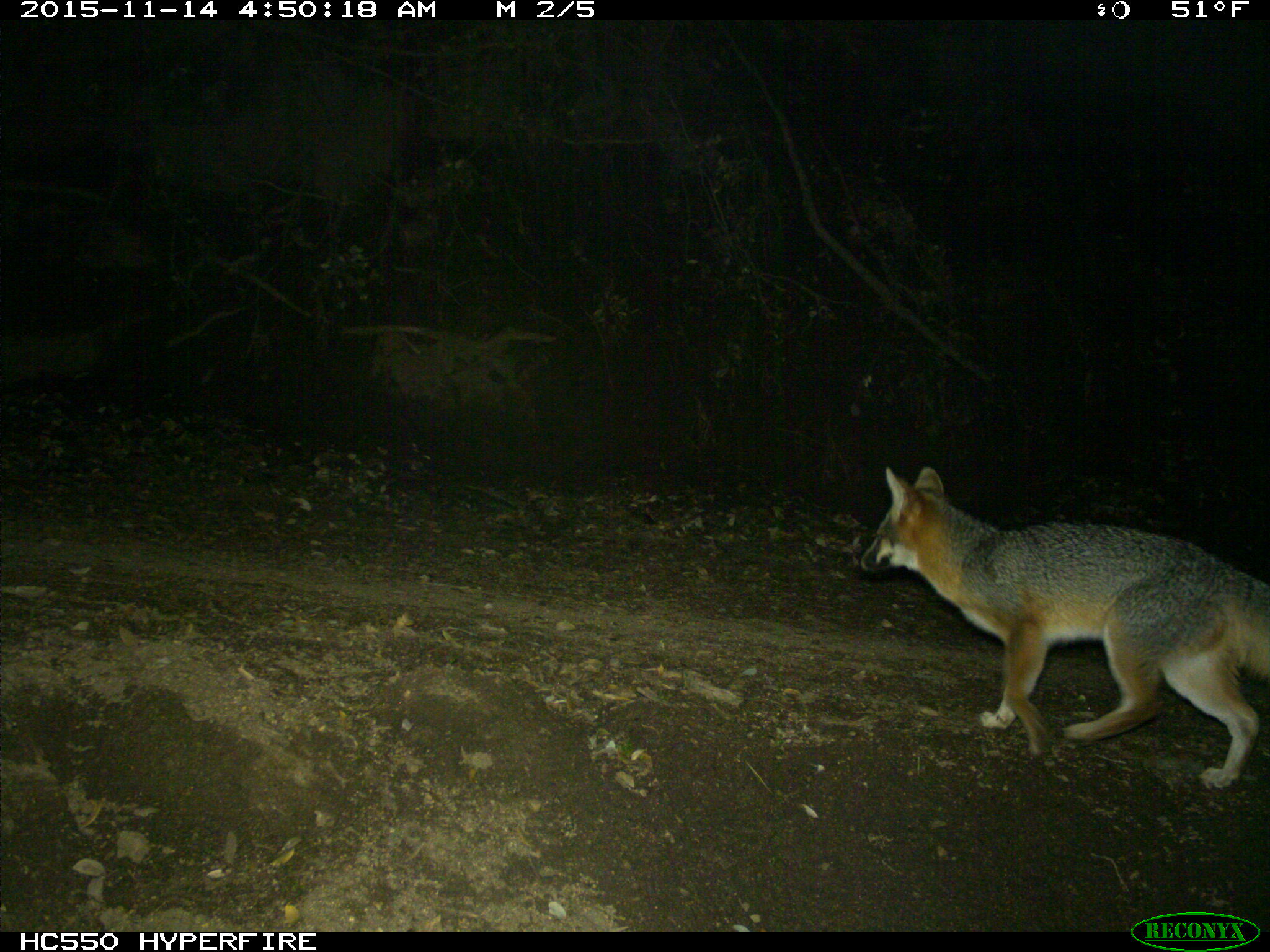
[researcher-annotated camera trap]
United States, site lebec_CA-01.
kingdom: Animalia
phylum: Chordata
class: Mammalia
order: Carnivora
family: Canidae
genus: Urocyon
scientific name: Urocyon cinereoargenteus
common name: gray fox